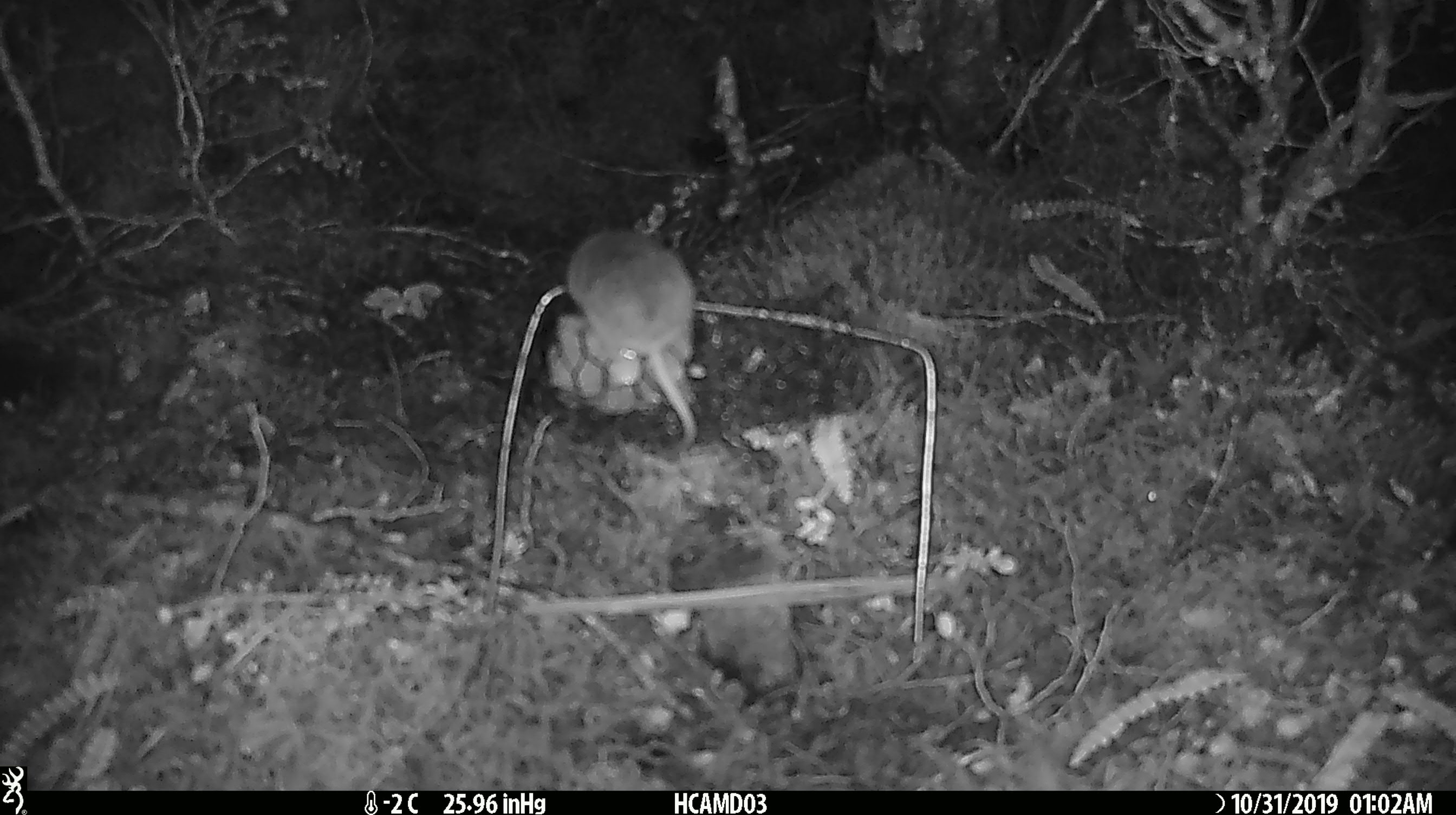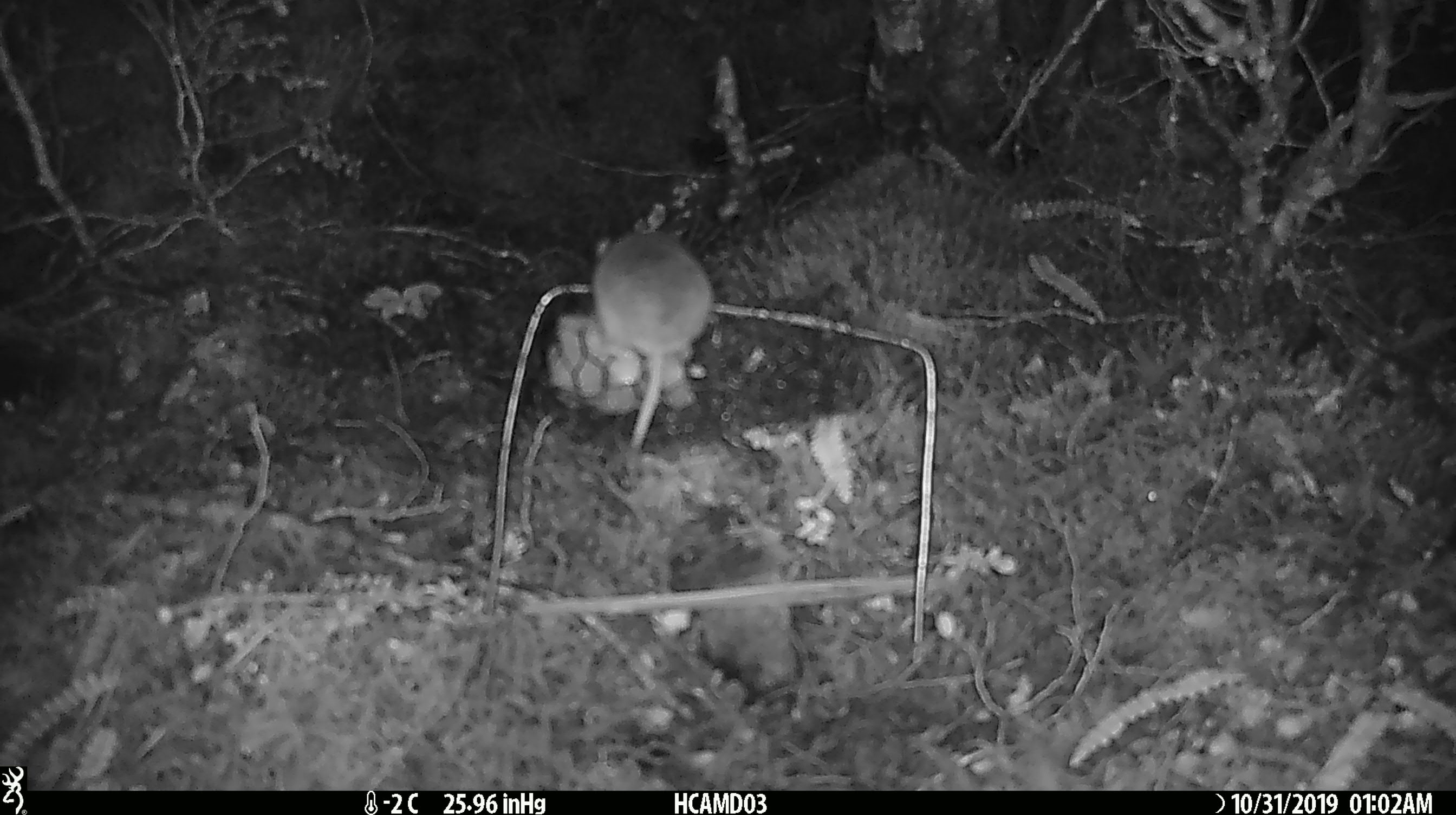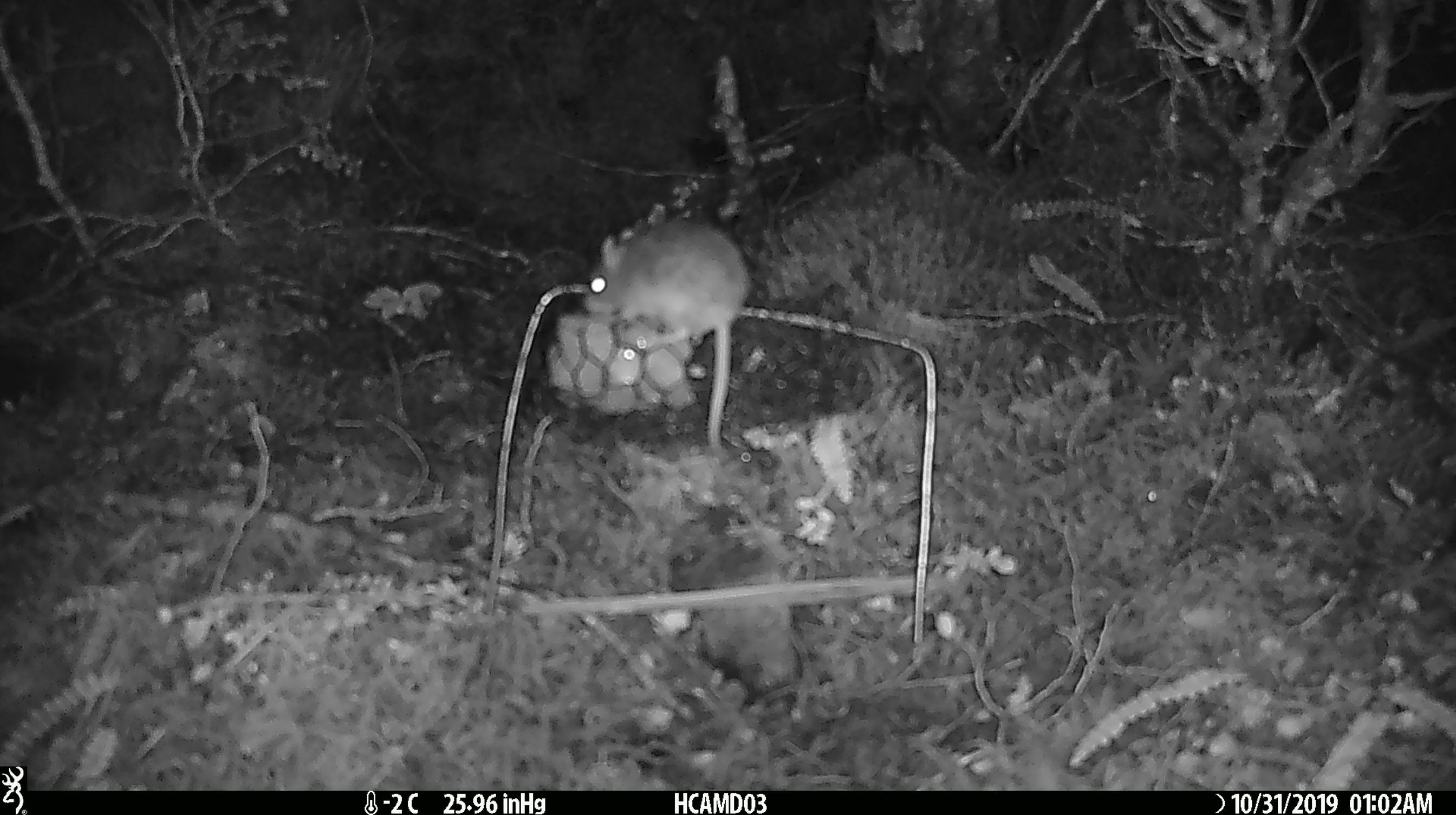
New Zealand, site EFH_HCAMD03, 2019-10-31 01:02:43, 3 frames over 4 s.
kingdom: Animalia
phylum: Chordata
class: Mammalia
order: Rodentia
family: Muridae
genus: Mus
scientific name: Mus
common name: mouse